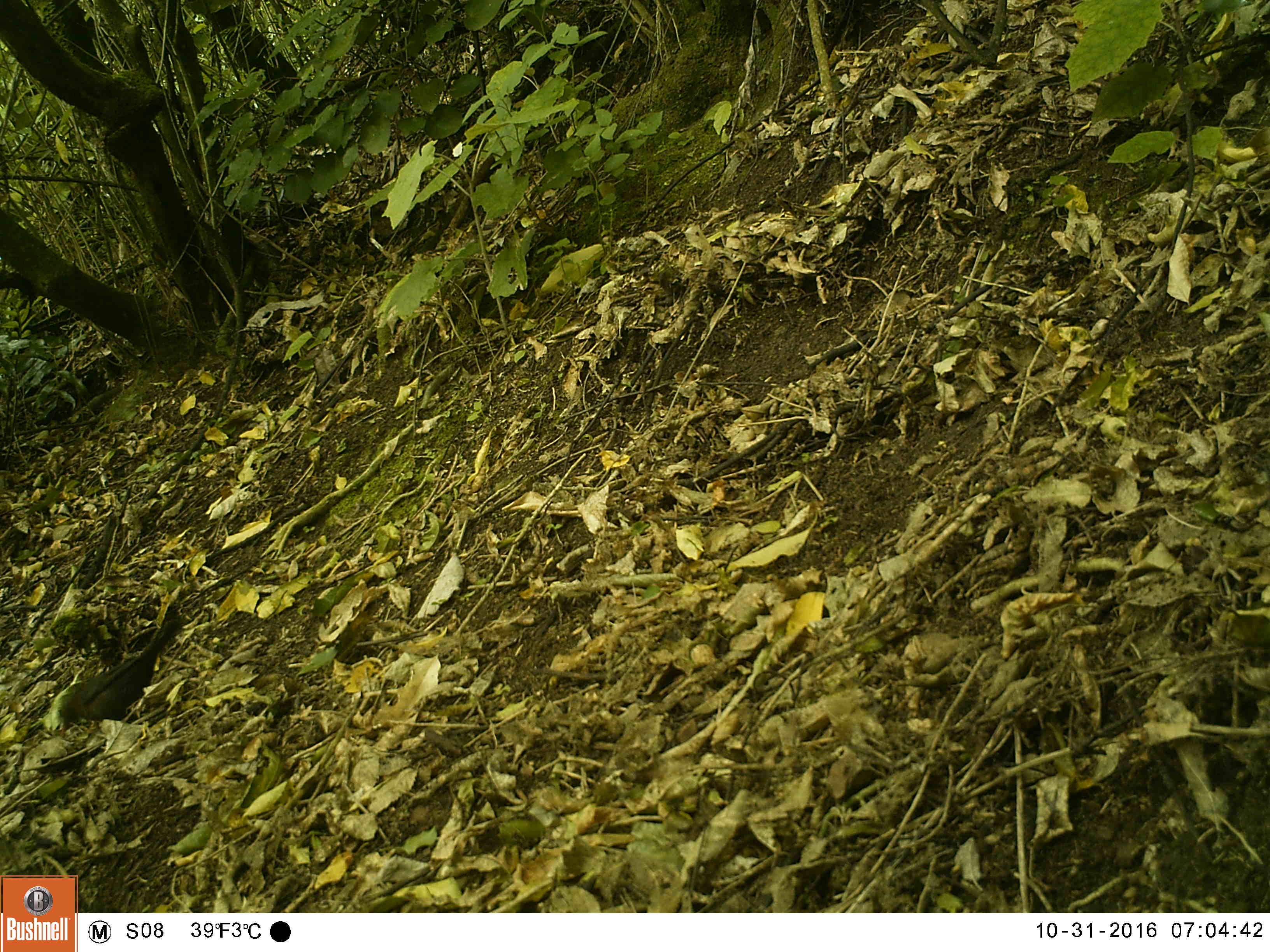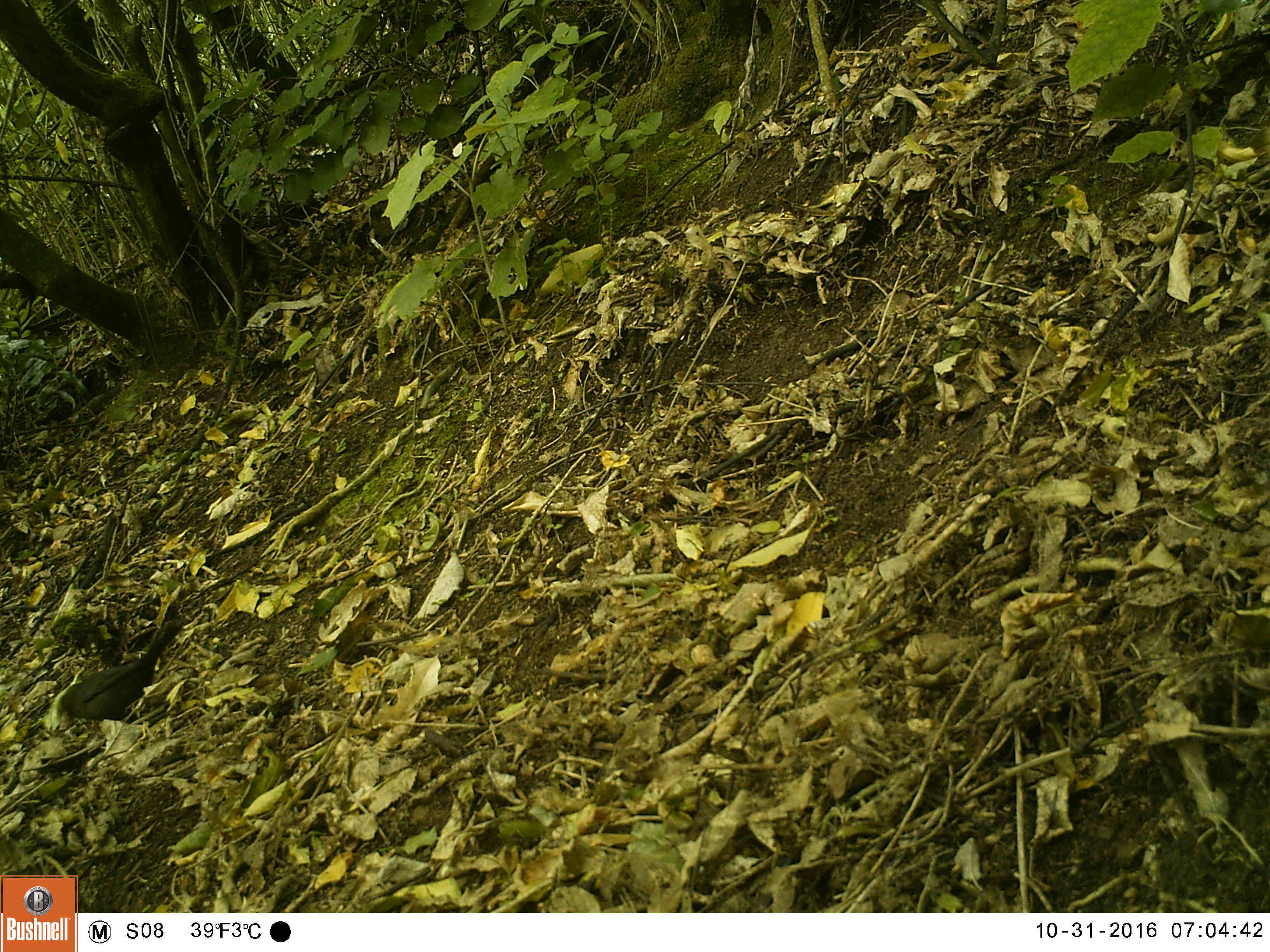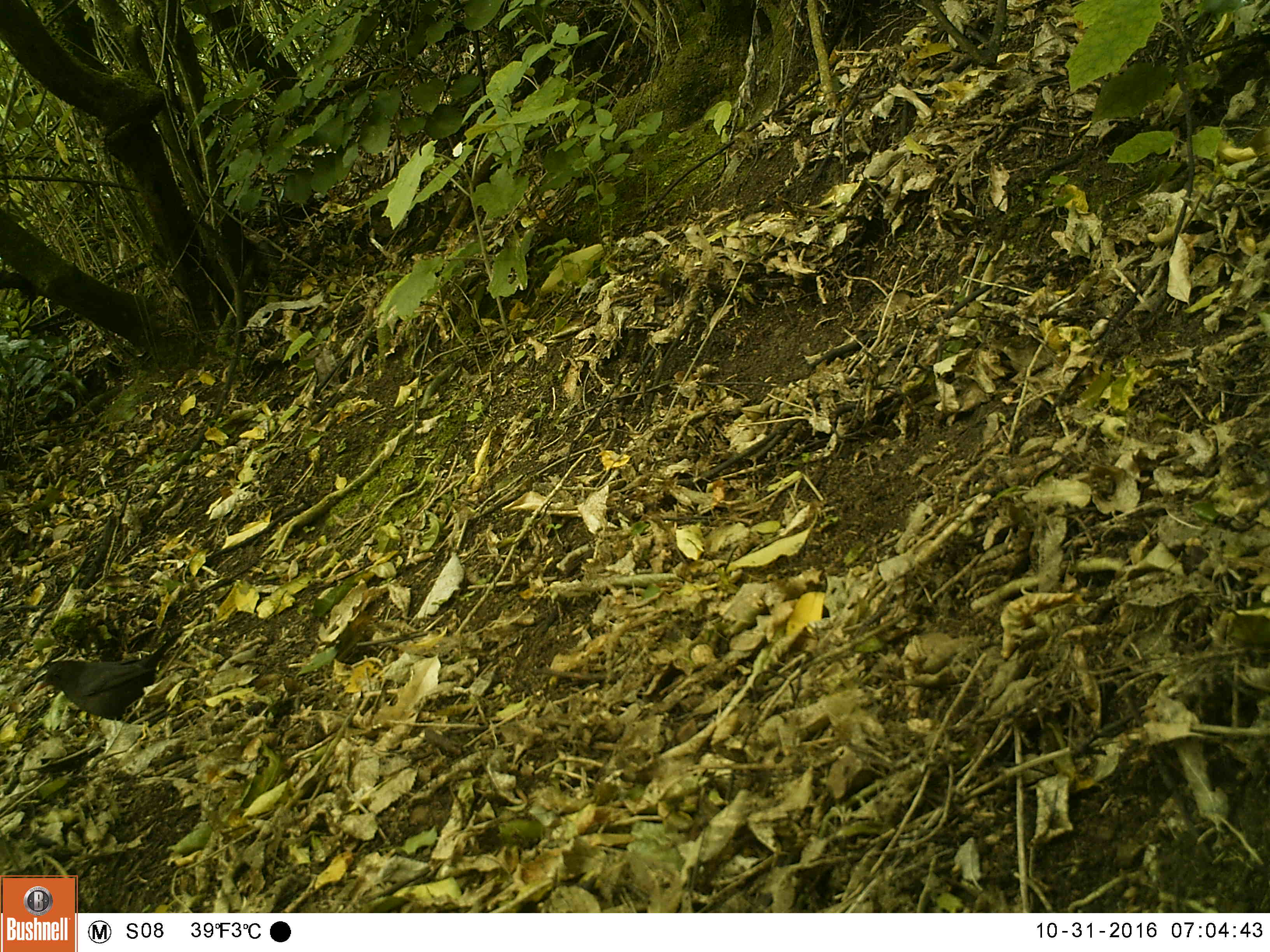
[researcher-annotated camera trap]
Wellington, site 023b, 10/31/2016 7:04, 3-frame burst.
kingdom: Animalia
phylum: Chordata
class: Aves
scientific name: Aves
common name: bird